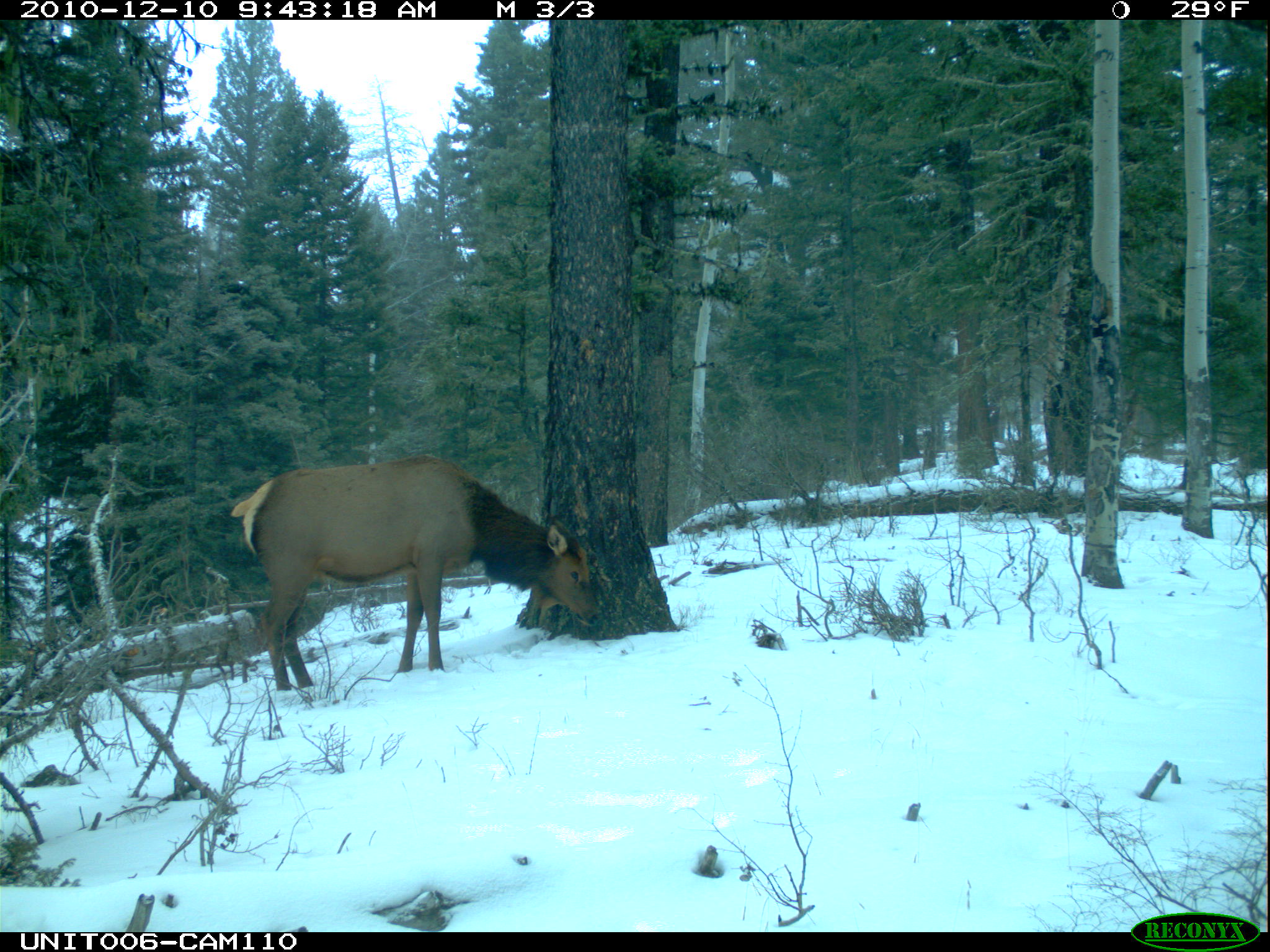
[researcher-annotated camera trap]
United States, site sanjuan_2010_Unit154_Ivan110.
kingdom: Animalia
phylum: Chordata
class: Mammalia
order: Artiodactyla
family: Cervidae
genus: Cervus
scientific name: Cervus elaphus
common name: red deer